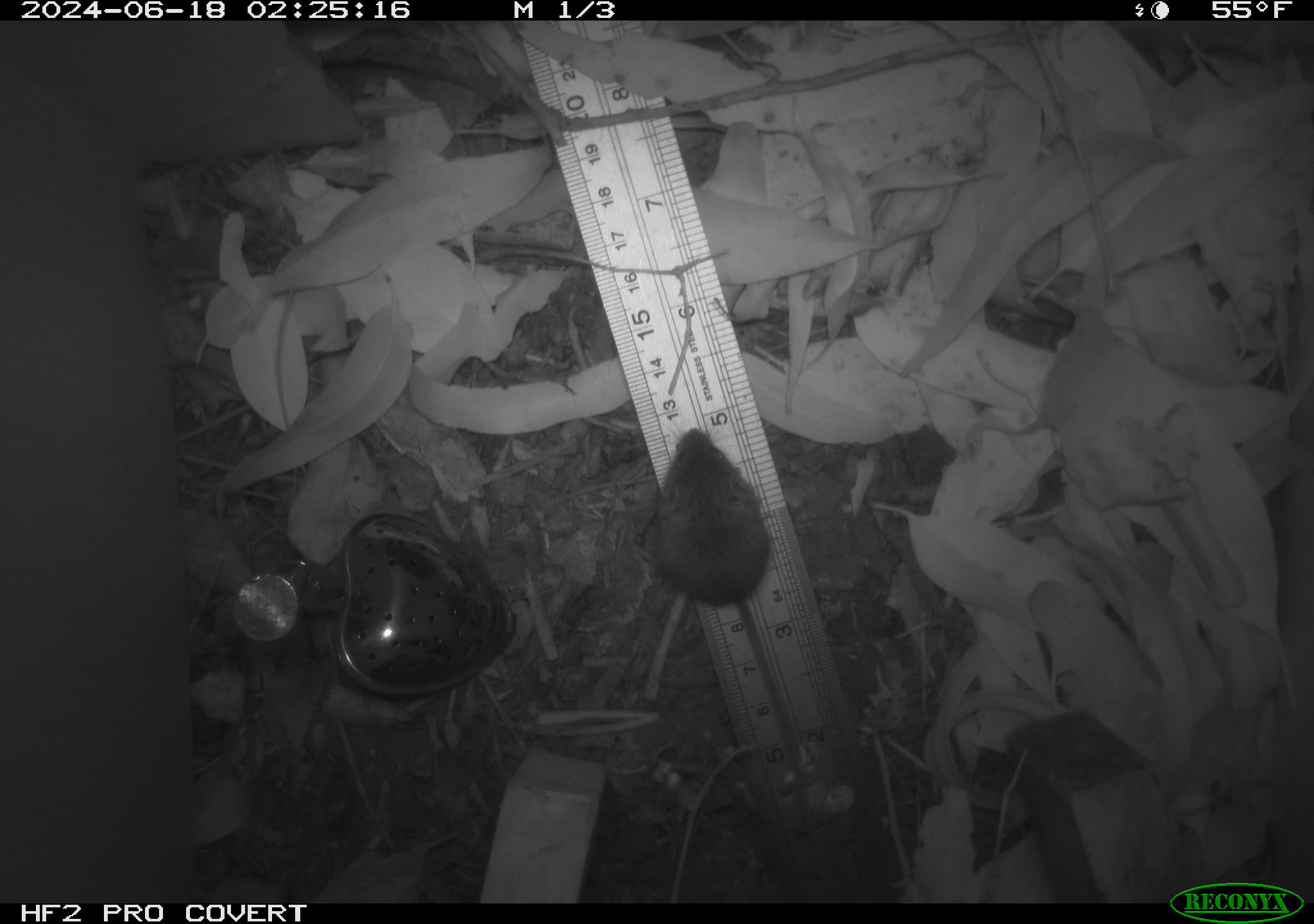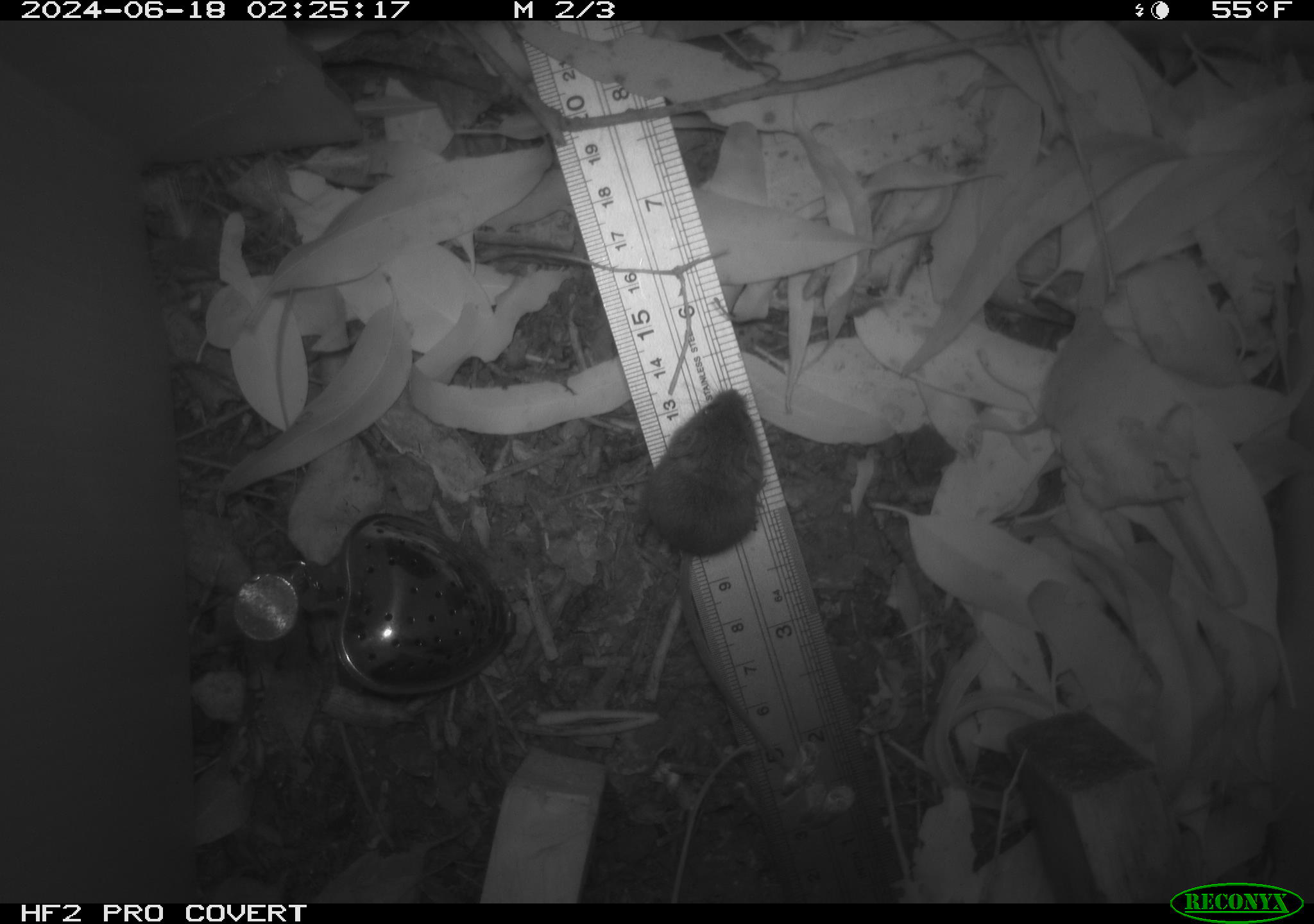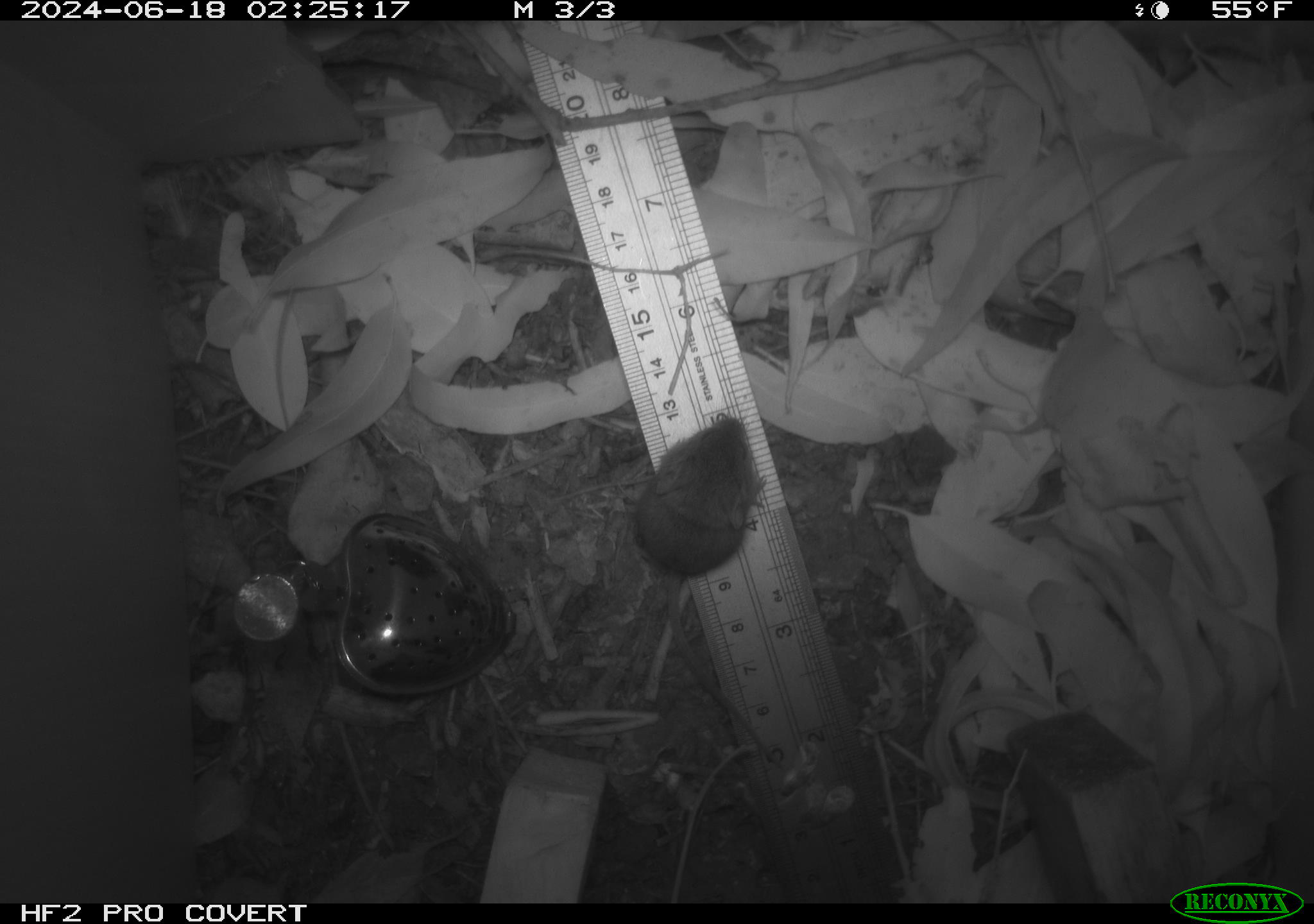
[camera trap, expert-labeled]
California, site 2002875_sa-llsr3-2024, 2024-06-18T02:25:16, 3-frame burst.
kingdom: Animalia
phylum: Chordata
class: Mammalia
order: Rodentia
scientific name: Rodentia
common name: mouse species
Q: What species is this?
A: Mouse species (Rodentia).